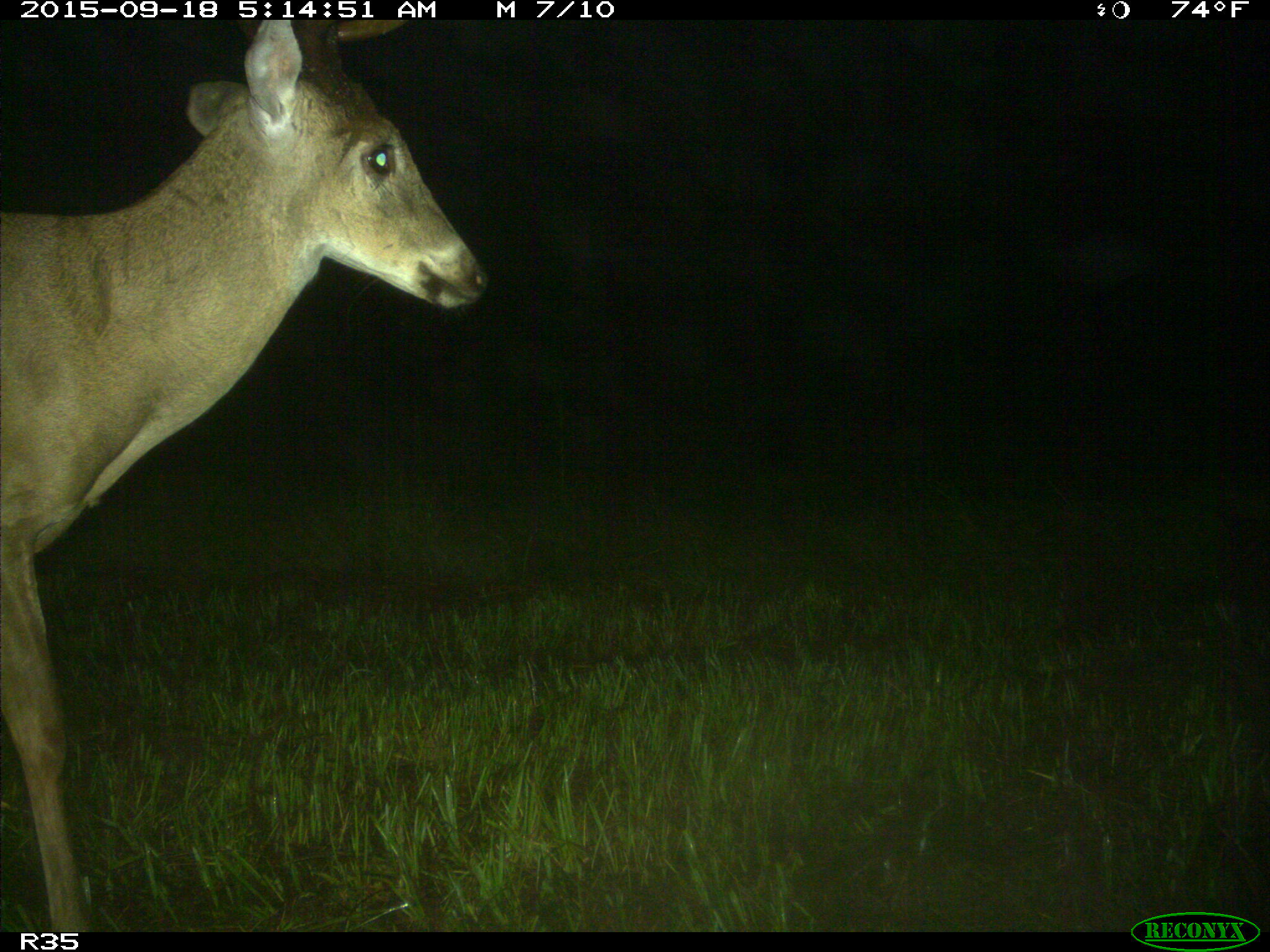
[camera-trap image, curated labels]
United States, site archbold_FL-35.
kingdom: Animalia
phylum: Chordata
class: Mammalia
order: Artiodactyla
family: Cervidae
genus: Odocoileus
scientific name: Odocoileus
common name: deer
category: unidentified deer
Unidentified deer (deer) (Odocoileus).